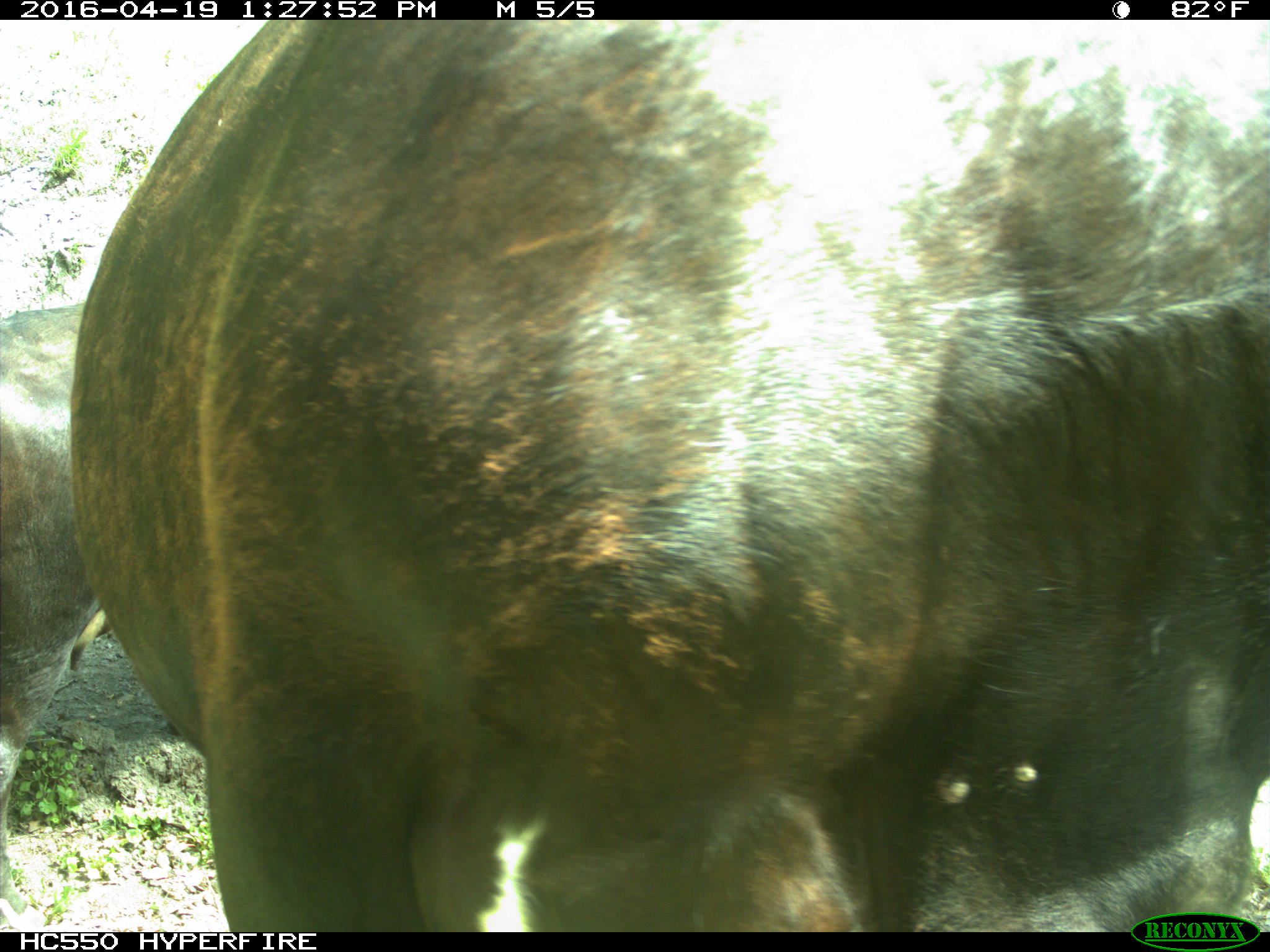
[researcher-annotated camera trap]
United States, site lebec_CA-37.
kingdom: Animalia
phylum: Chordata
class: Mammalia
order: Artiodactyla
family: Bovidae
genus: Bos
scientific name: Bos taurus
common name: domestic cow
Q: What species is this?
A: Bos taurus (domestic cow).